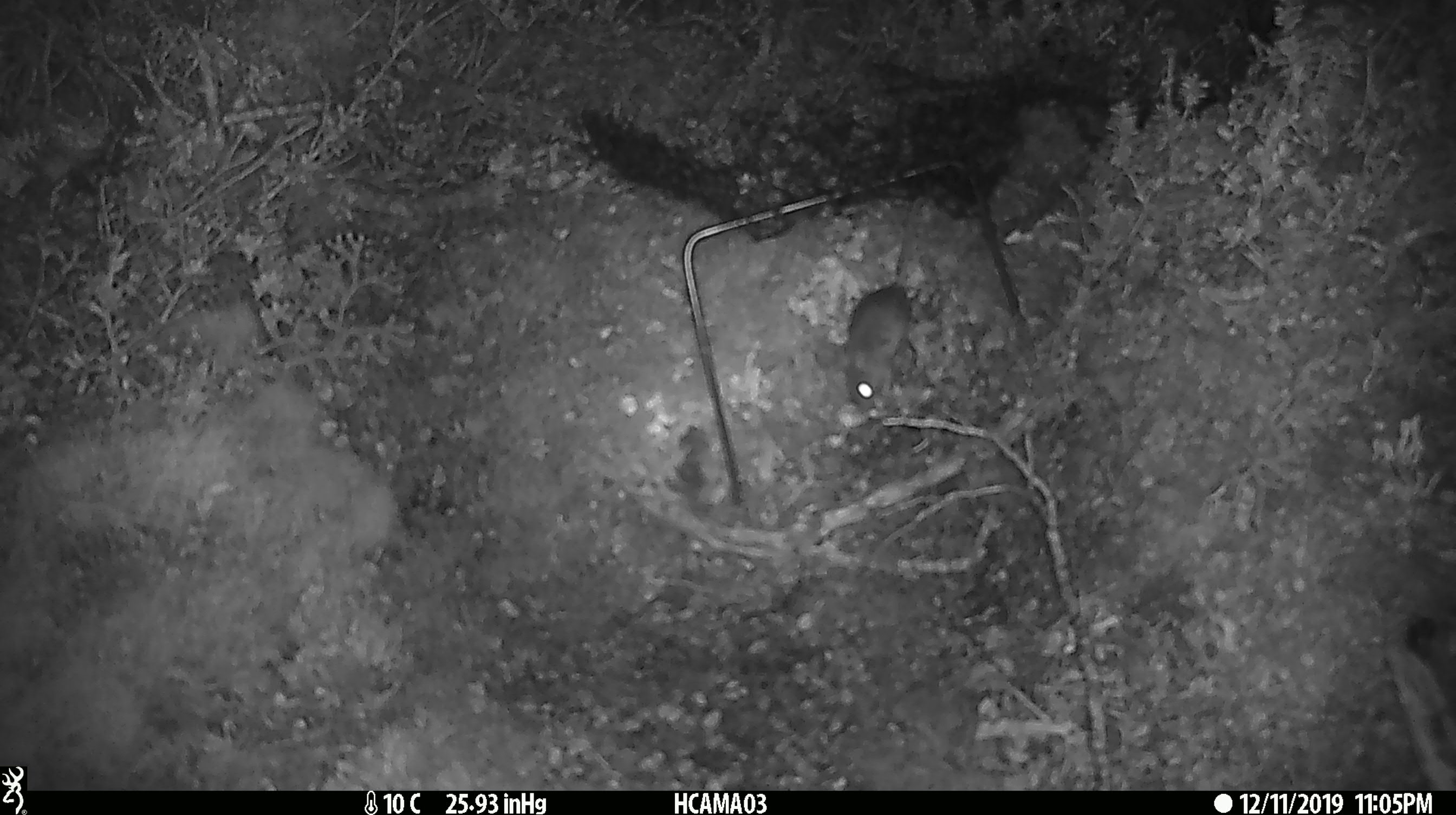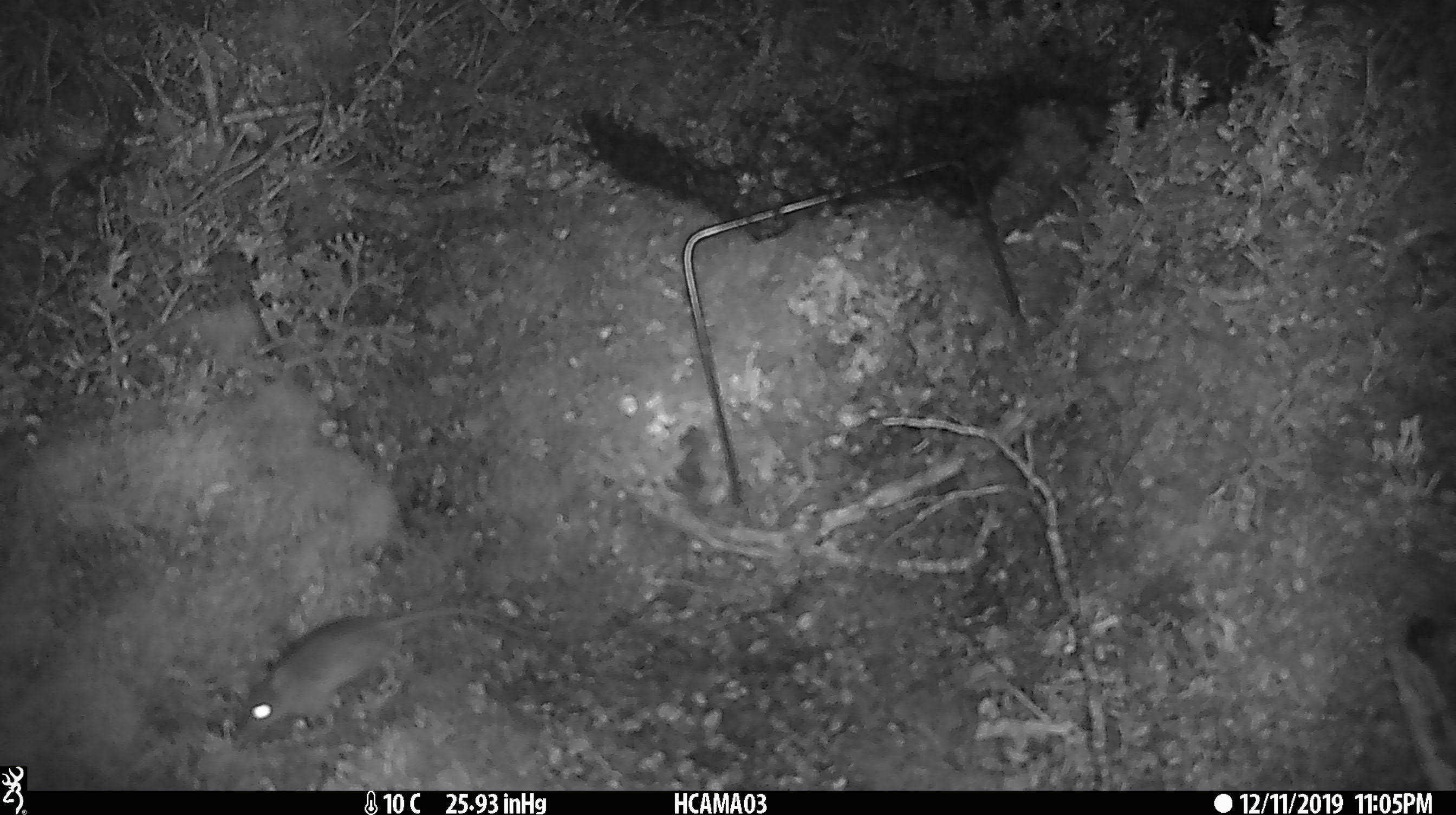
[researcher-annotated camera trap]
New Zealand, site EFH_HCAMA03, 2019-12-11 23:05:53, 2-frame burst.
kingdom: Animalia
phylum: Chordata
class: Mammalia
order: Rodentia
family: Muridae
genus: Mus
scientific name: Mus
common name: mouse